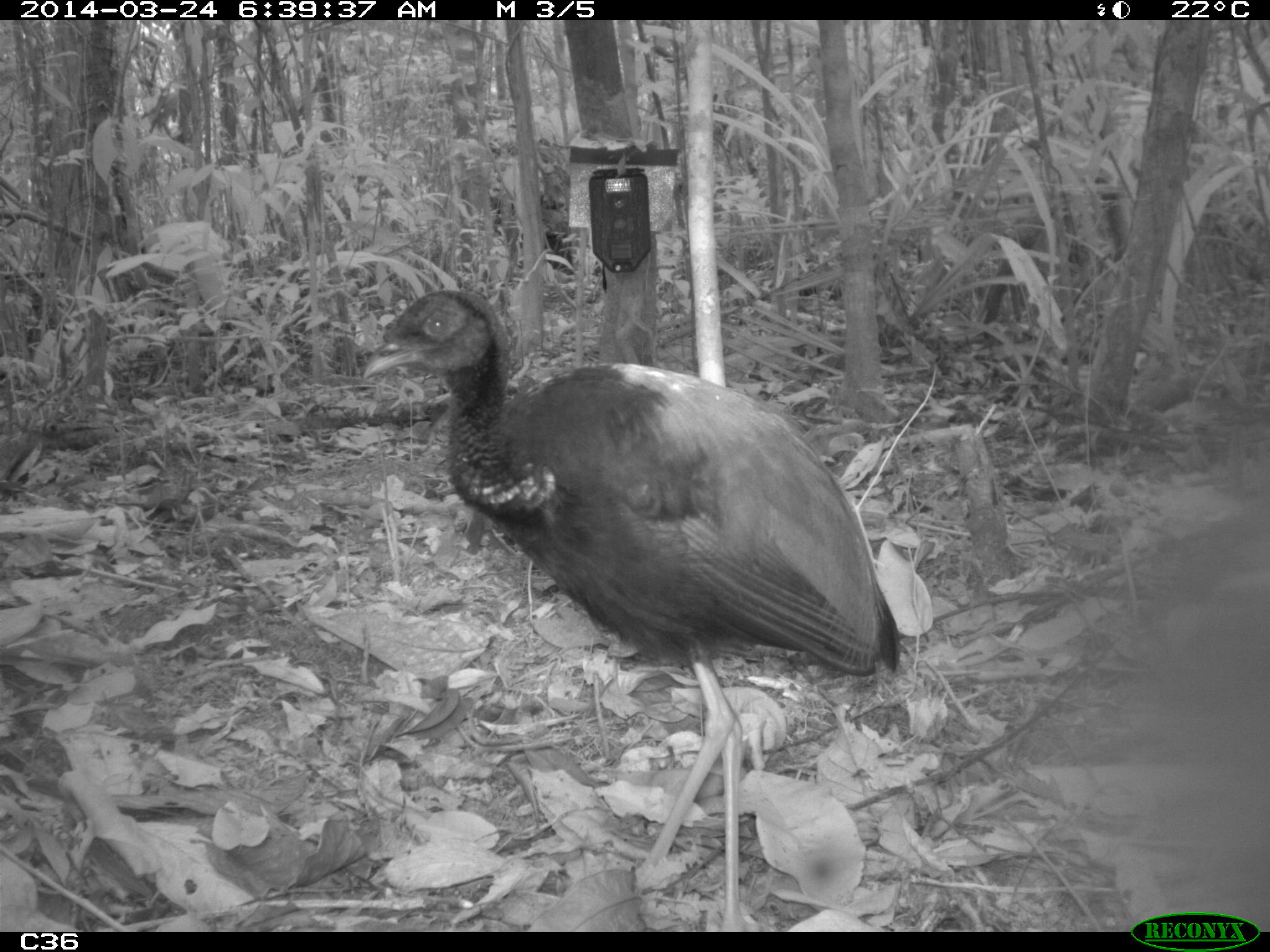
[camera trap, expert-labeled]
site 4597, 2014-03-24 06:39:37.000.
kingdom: Animalia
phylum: Chordata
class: Aves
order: Gruiformes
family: Psophiidae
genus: Psophia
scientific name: Psophia crepitans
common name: gray-winged trumpeter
Psophia crepitans (gray-winged trumpeter), count 9, age adult.